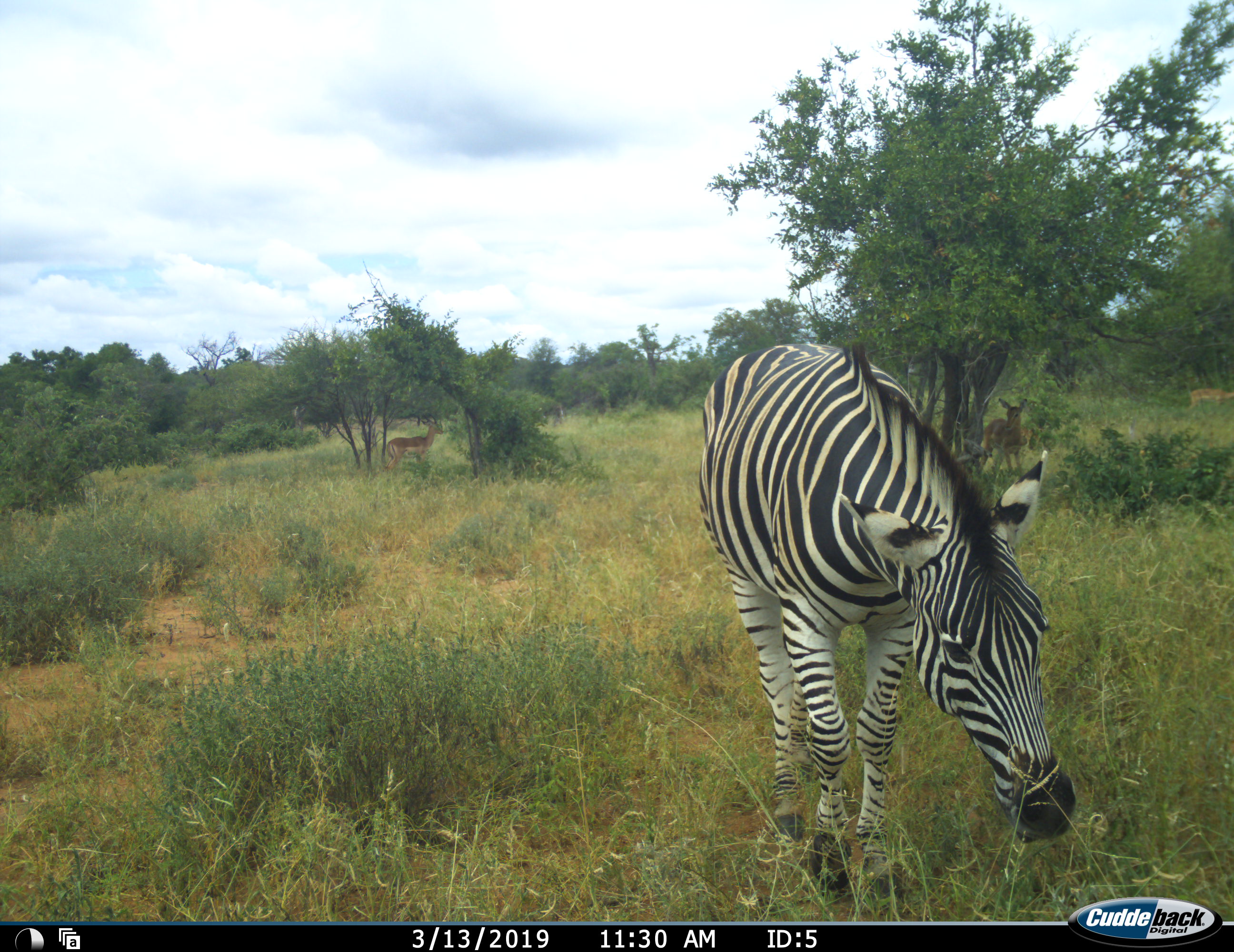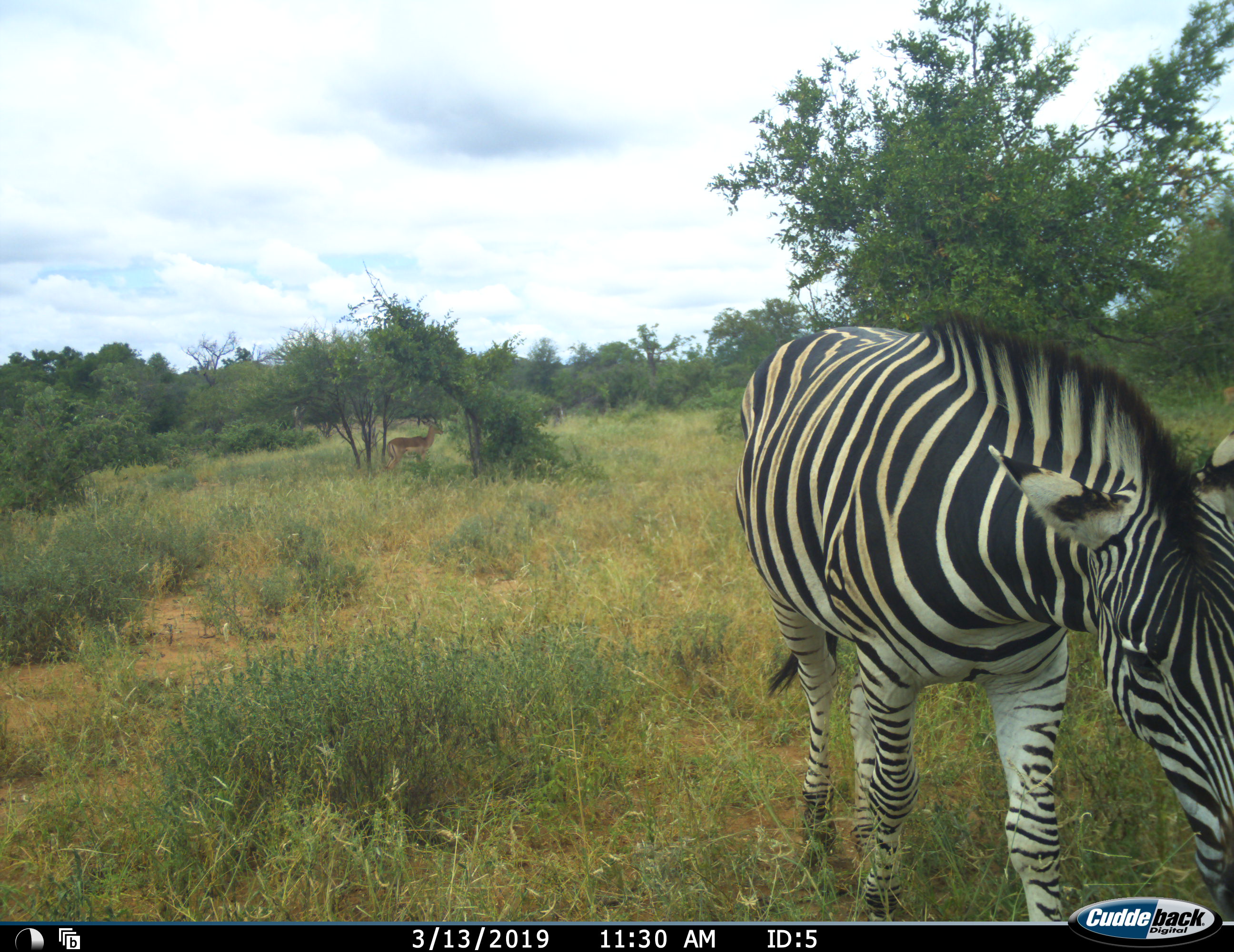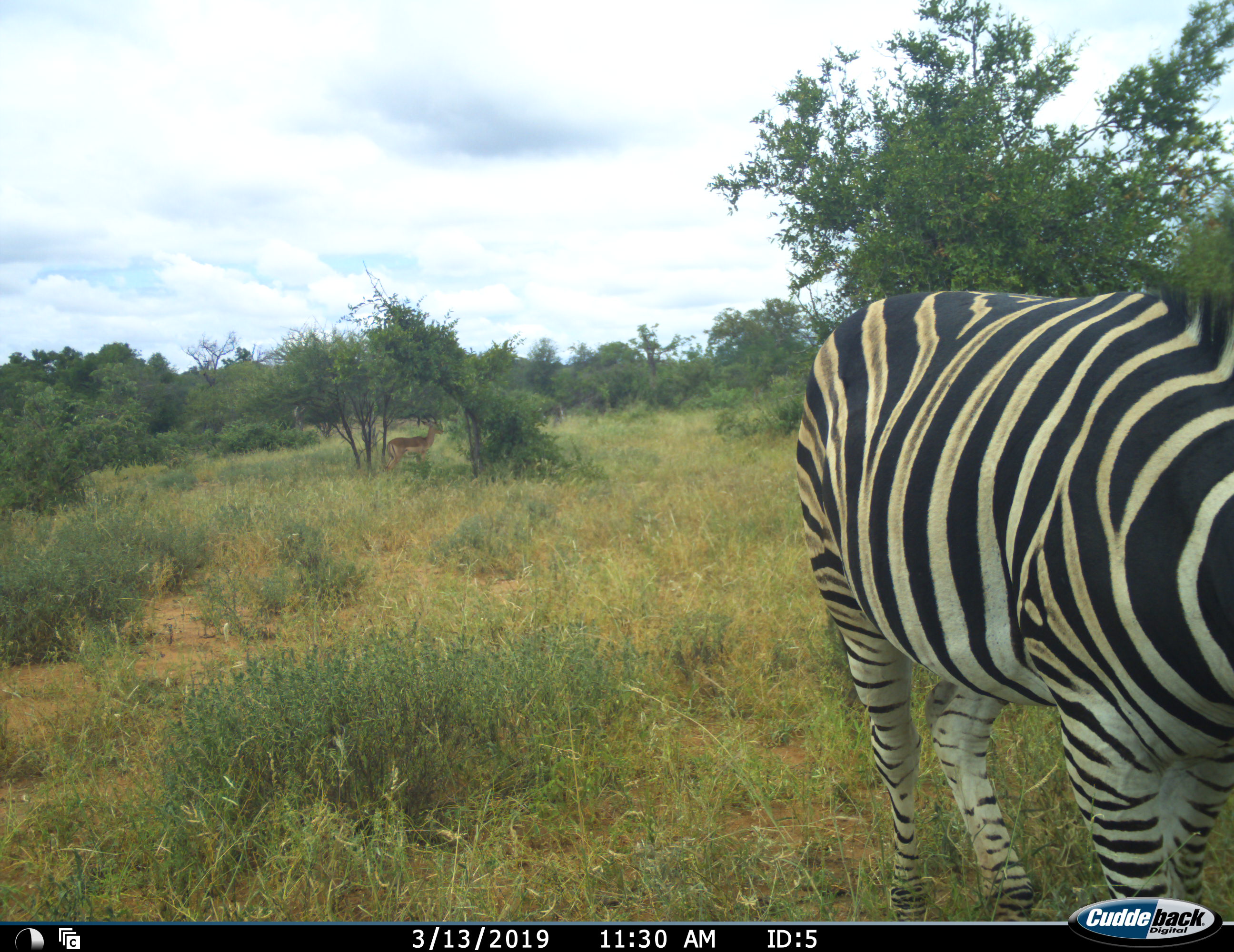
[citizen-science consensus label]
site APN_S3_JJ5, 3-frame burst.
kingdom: Animalia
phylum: Chordata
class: Mammalia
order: Perissodactyla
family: Equidae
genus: Equus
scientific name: Equus quagga burchellii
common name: burchell's zebra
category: zebraburchells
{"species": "zebraburchells (burchell's zebra) (Equus quagga burchellii)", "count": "1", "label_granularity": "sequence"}